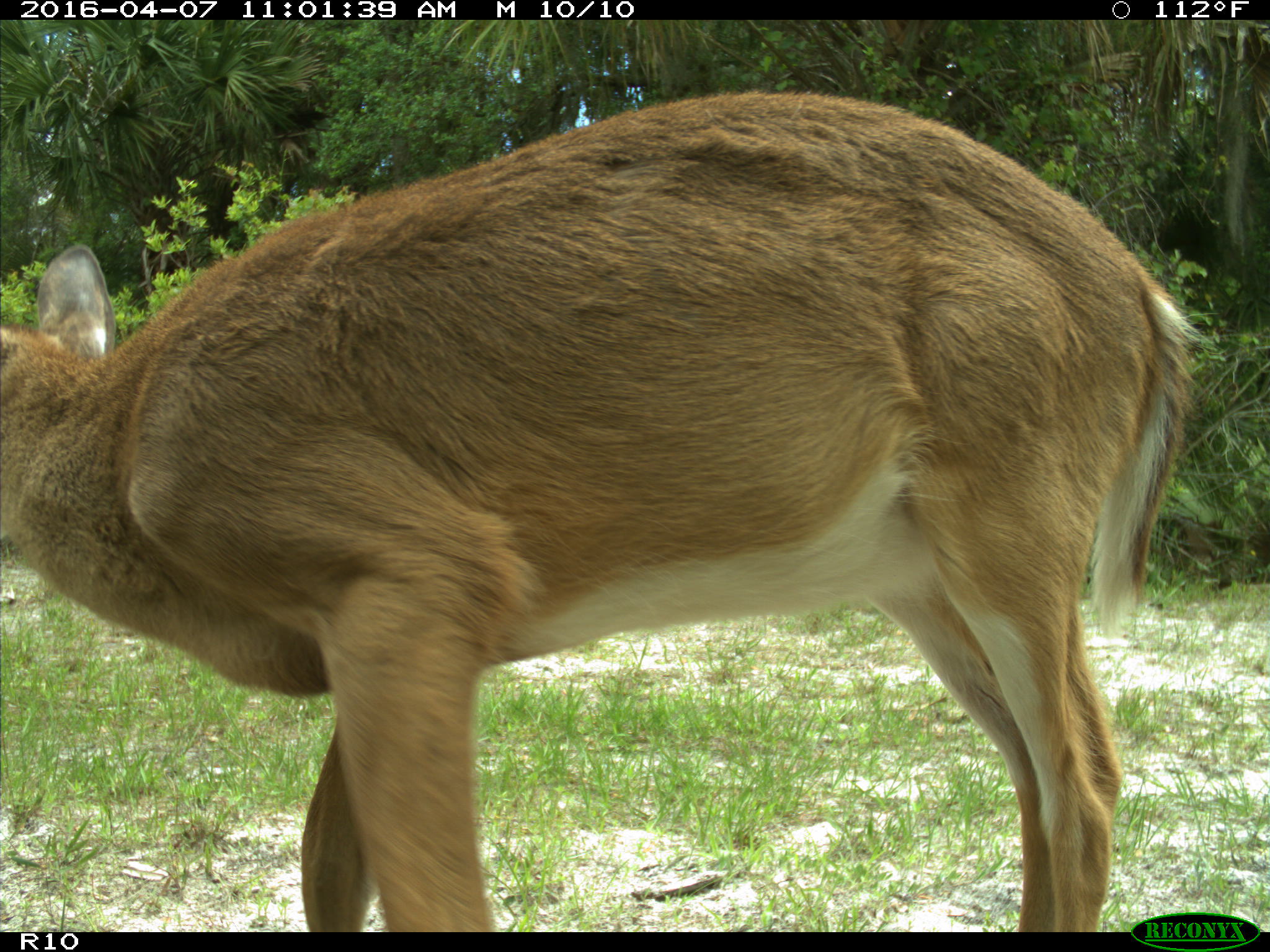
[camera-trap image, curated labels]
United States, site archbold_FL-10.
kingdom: Animalia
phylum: Chordata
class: Mammalia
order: Artiodactyla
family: Cervidae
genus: Odocoileus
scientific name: Odocoileus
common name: deer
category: unidentified deer